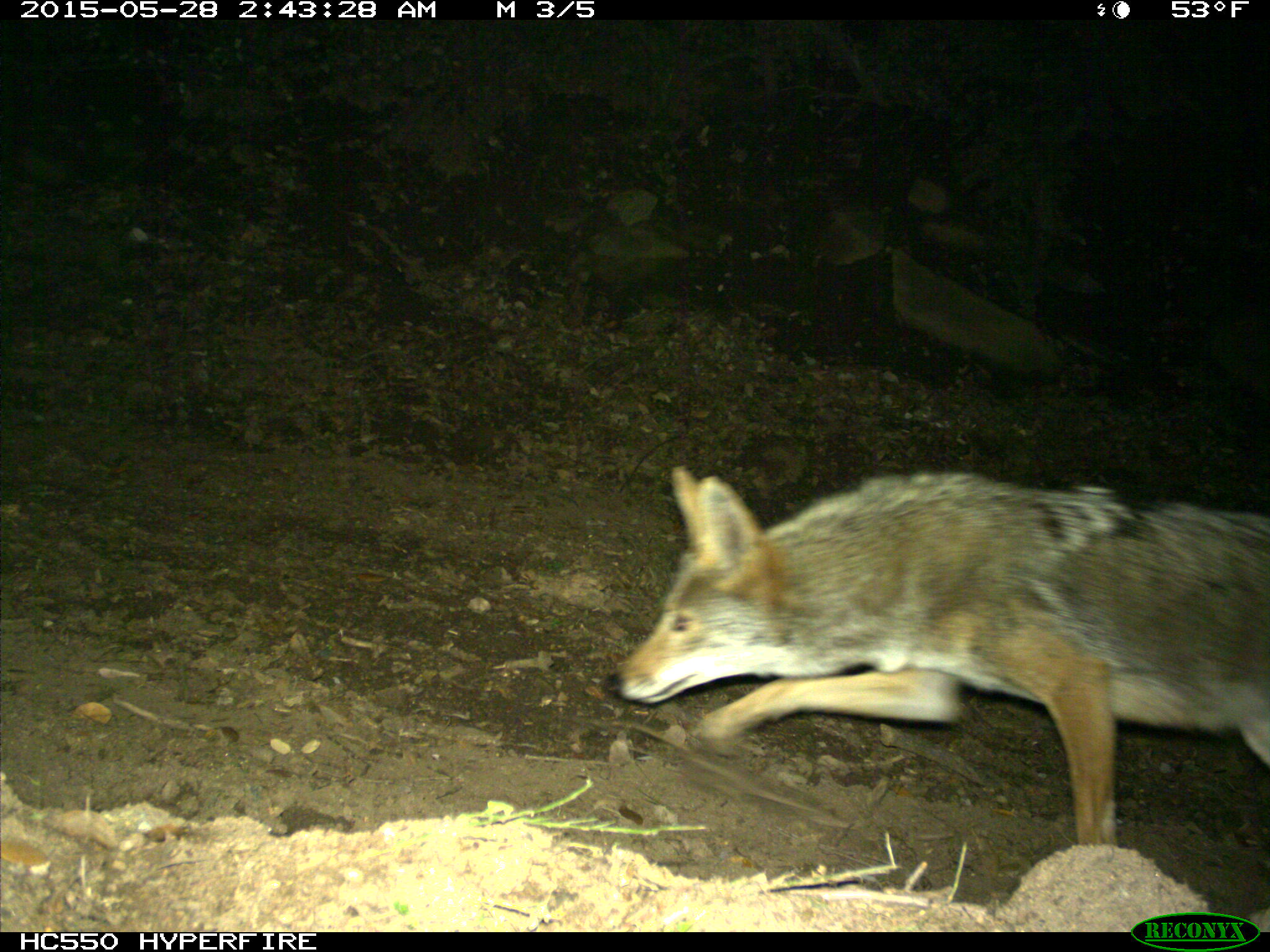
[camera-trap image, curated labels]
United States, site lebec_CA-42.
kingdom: Animalia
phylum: Chordata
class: Mammalia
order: Carnivora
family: Canidae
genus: Canis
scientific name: Canis latrans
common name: coyote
Canis latrans (coyote).